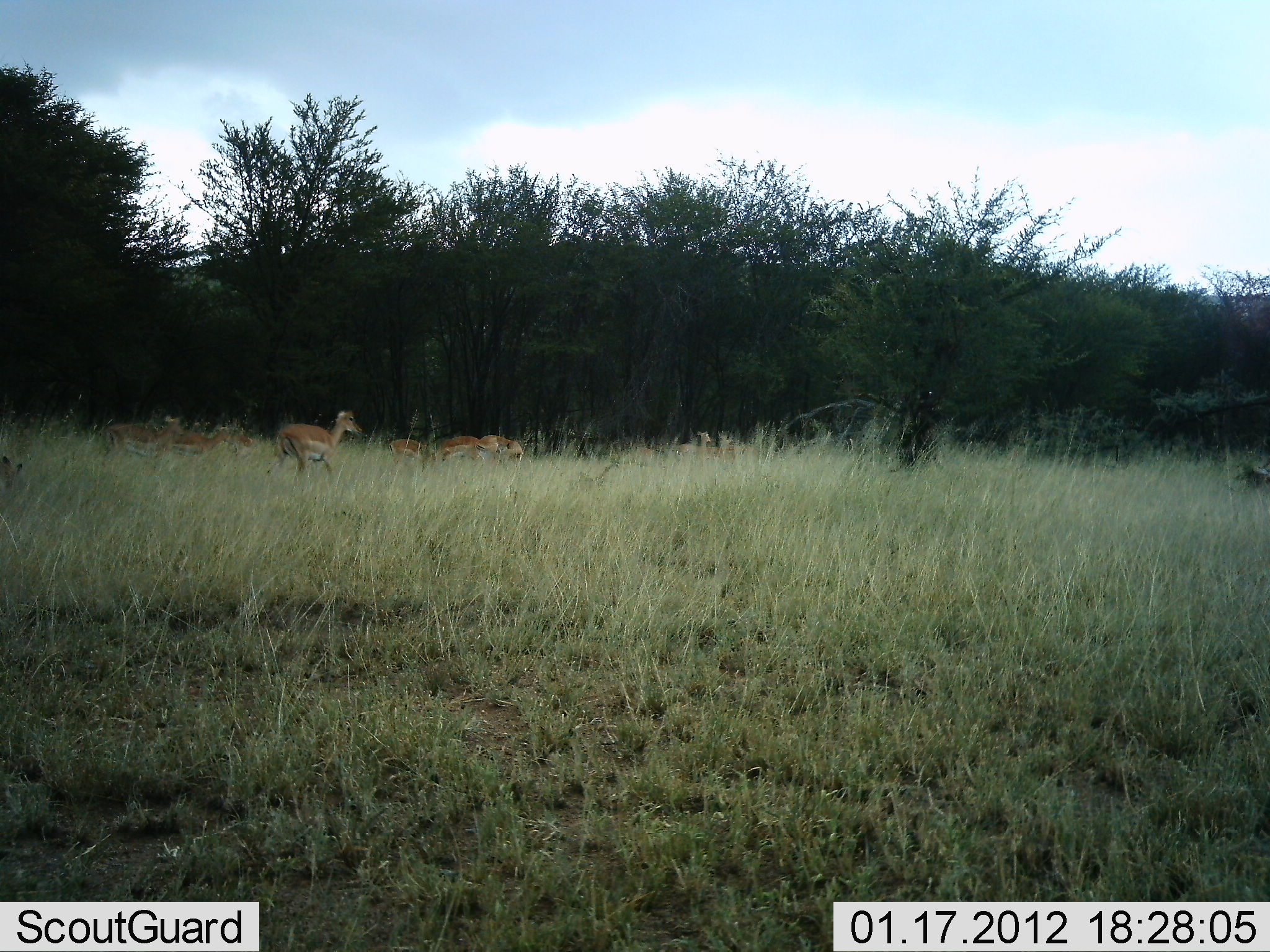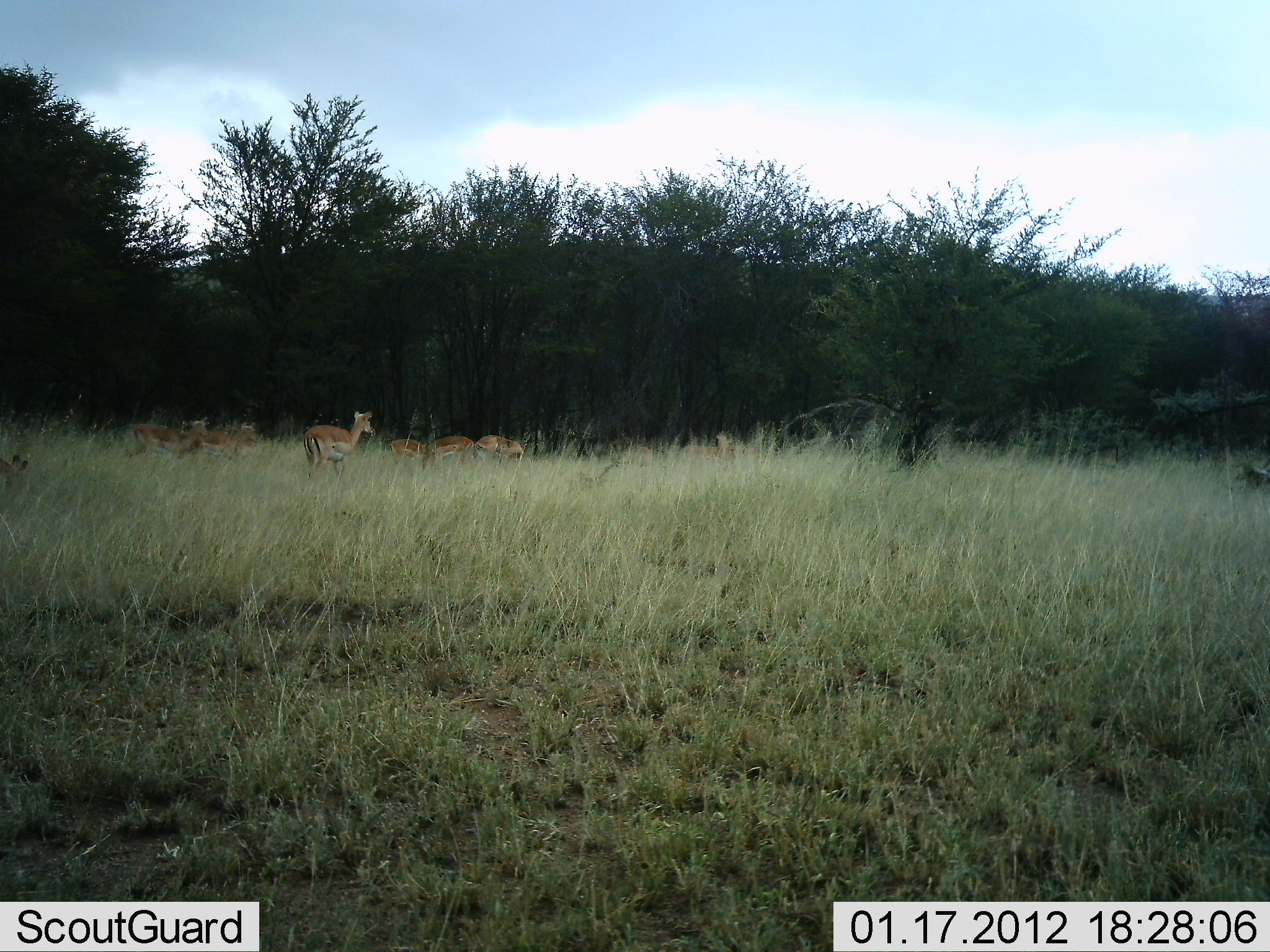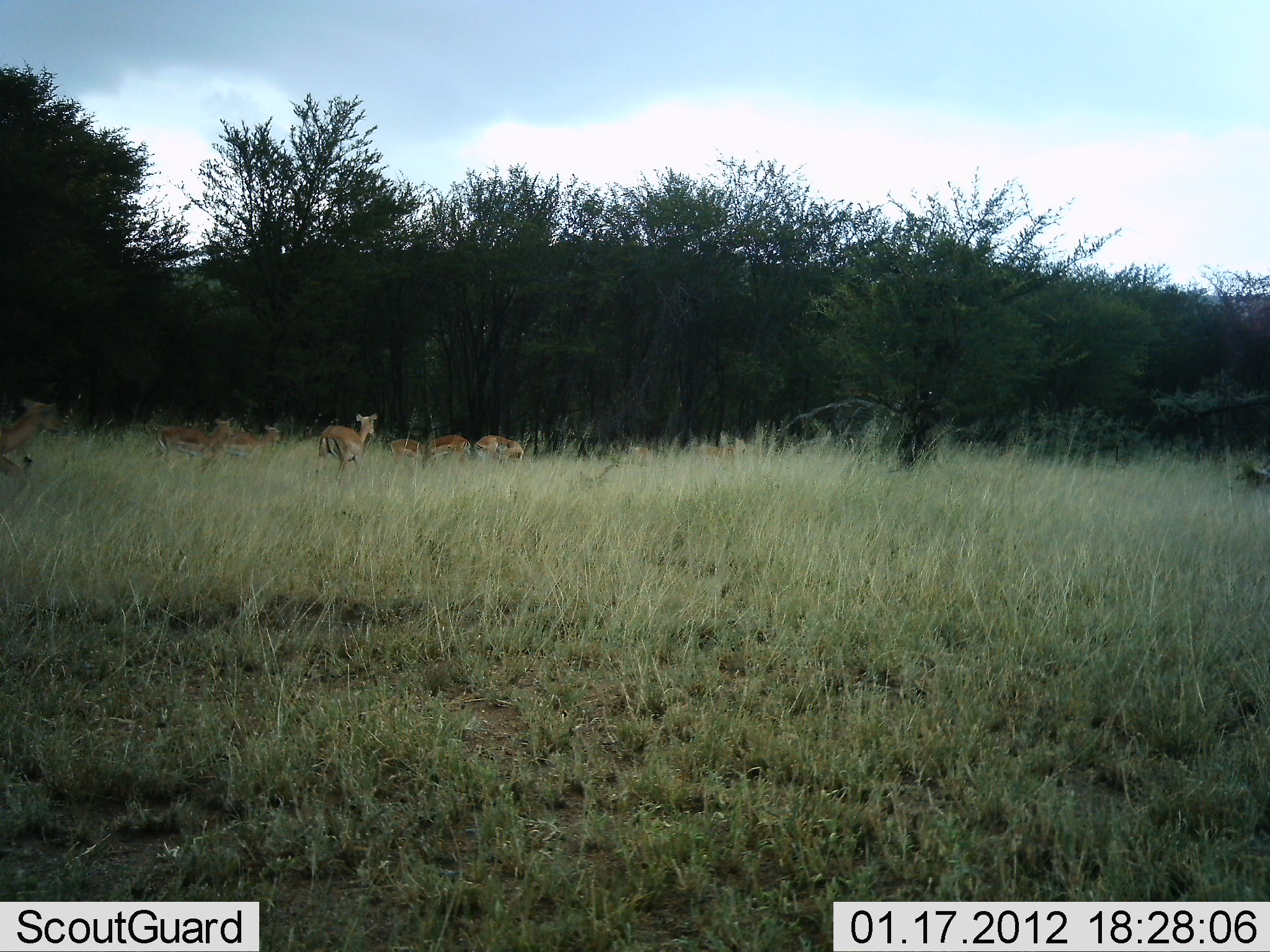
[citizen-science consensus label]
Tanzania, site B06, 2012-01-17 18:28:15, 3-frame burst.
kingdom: Animalia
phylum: Chordata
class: Mammalia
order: Artiodactyla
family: Bovidae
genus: Nanger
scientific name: Nanger granti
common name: grant's gazelle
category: gazellegrants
Gazellegrants (grant's gazelle) (Nanger granti), count 8. Behavior (volunteer vote fractions): standing 38%, resting 0%, moving 92%, interacting 0%. Young present (vote fraction): 0%. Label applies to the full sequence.